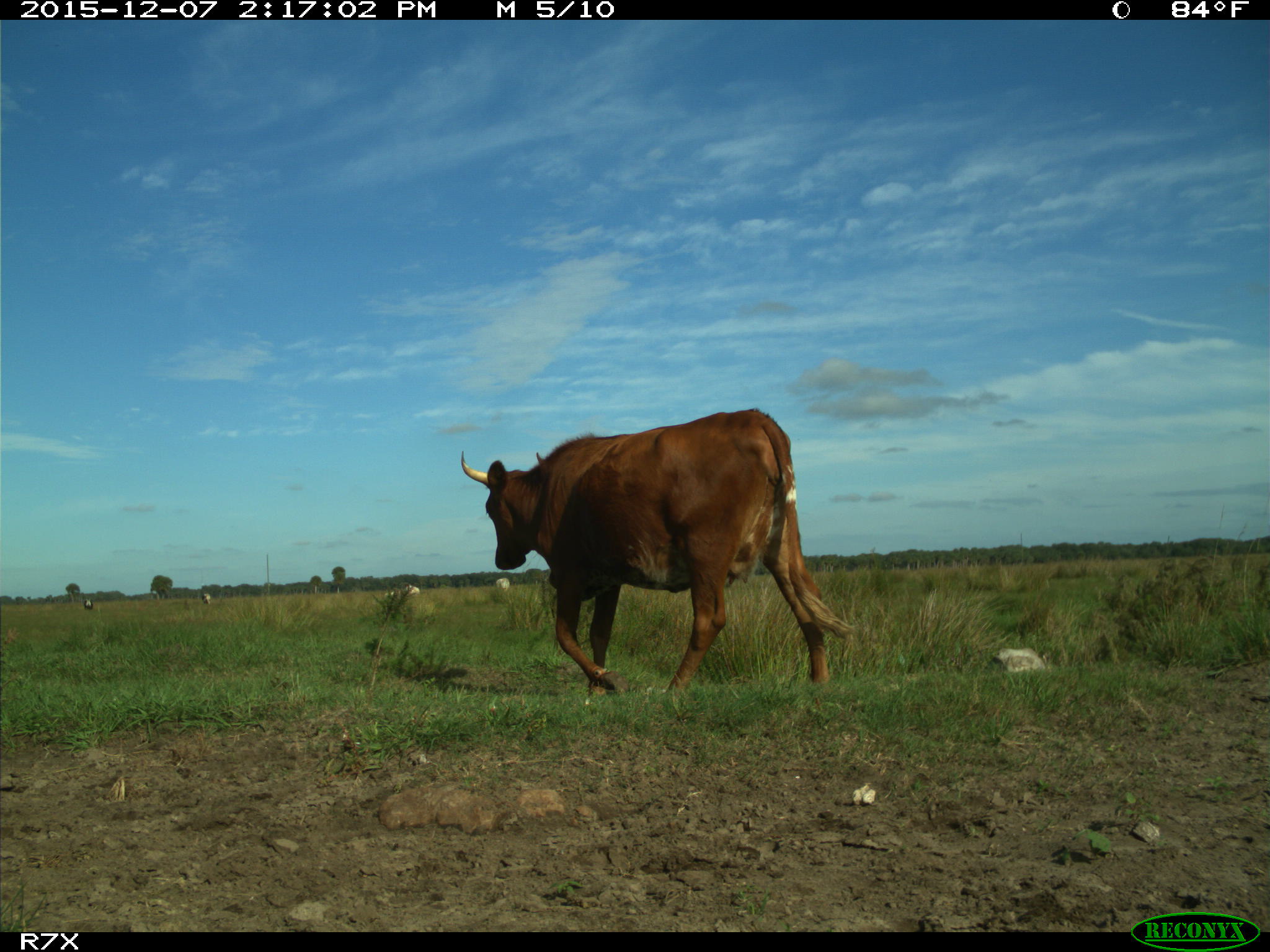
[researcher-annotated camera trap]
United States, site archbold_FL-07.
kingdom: Animalia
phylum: Chordata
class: Mammalia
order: Artiodactyla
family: Bovidae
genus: Bos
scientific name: Bos taurus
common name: domestic cow